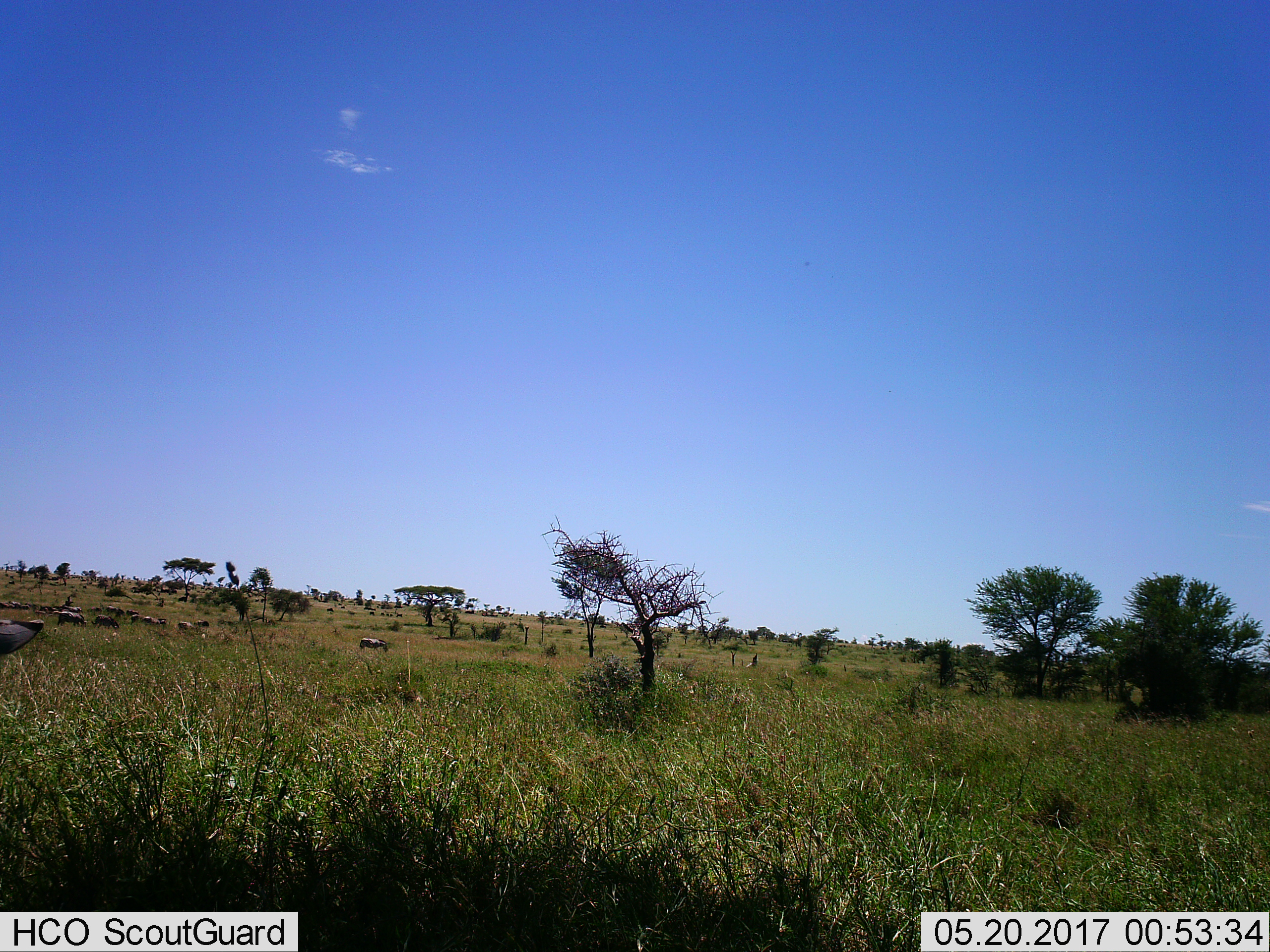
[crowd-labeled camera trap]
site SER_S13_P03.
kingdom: Animalia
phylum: Chordata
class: Mammalia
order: Artiodactyla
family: Bovidae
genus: Connochaetes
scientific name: Connochaetes taurinus taurinus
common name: blue wildebeest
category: wildebeestblue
Wildebeestblue (blue wildebeest) (Connochaetes taurinus taurinus), count 11-50. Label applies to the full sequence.